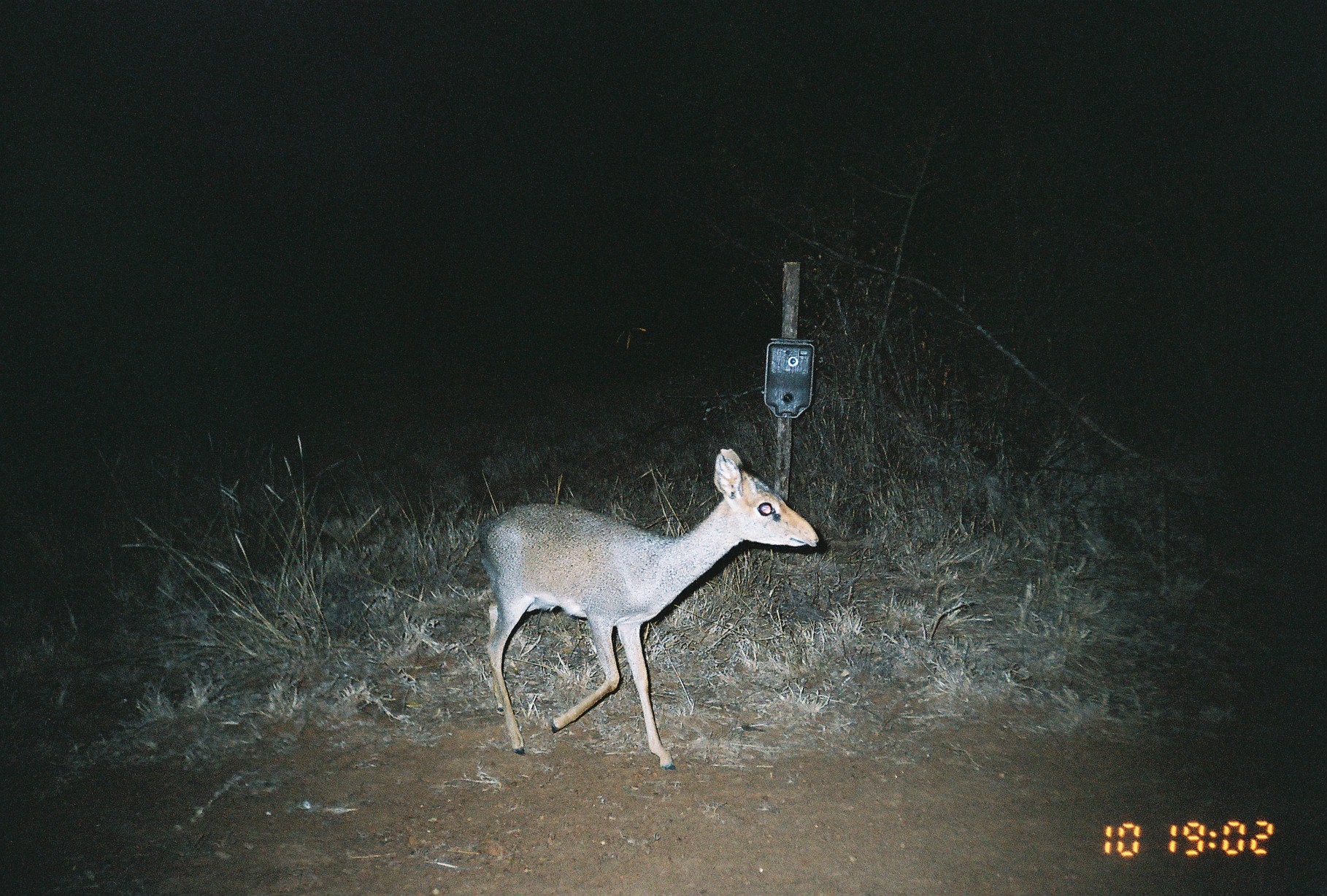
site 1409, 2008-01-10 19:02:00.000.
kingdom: Animalia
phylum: Chordata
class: Mammalia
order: Artiodactyla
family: Bovidae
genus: Madoqua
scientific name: Madoqua guentheri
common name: günther's dik-dik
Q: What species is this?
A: Madoqua guentheri (günther's dik-dik).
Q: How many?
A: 1.